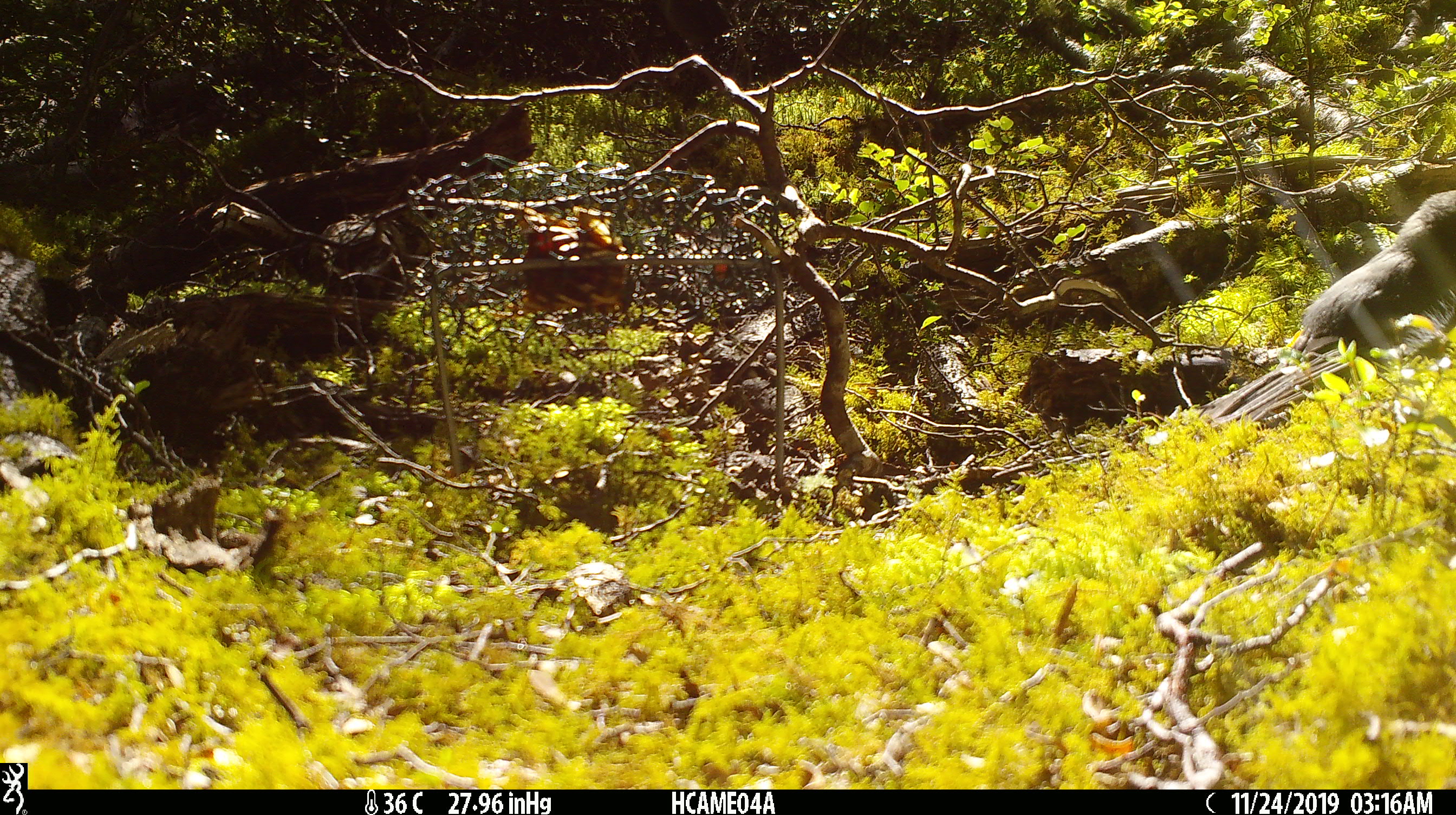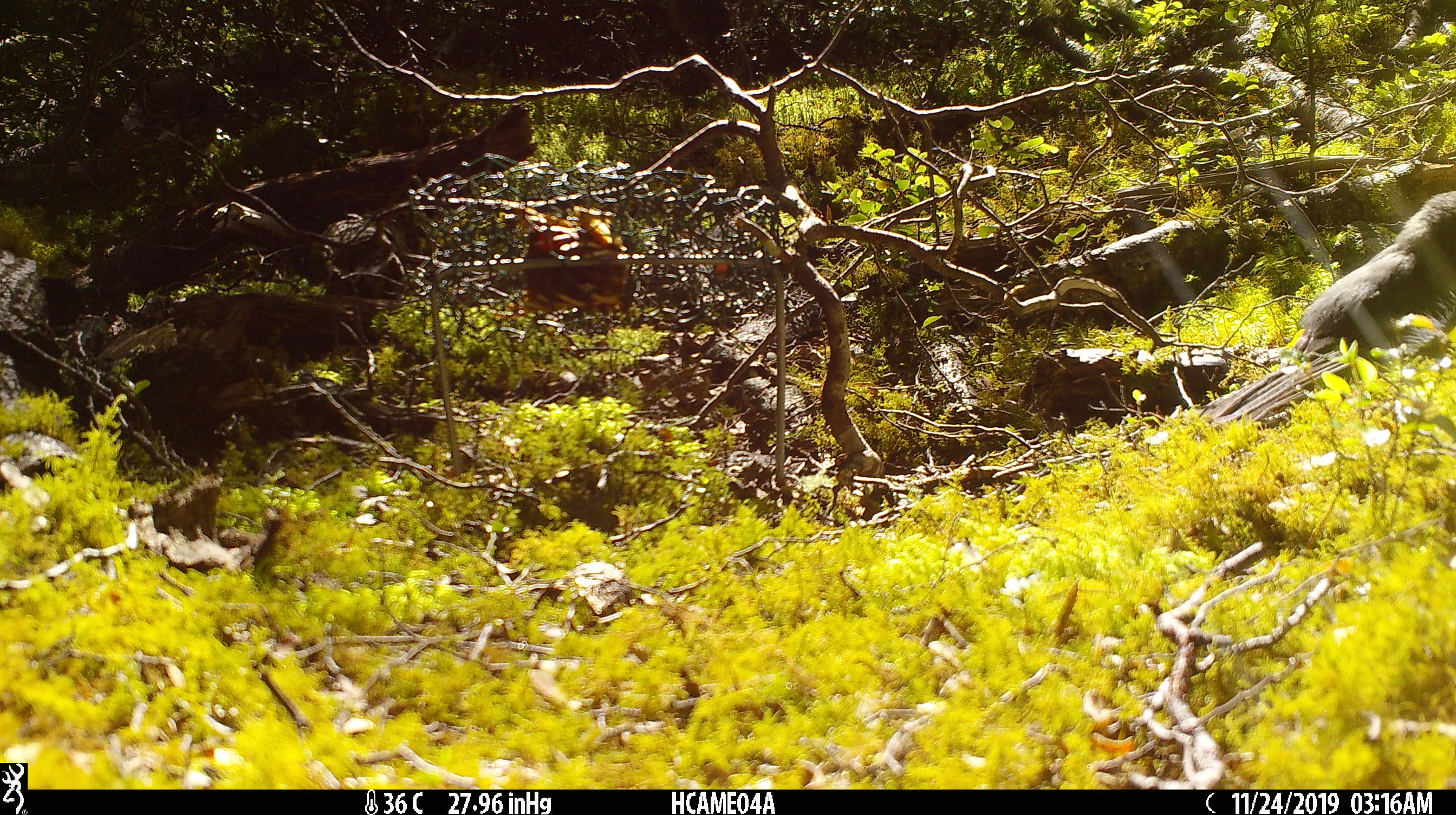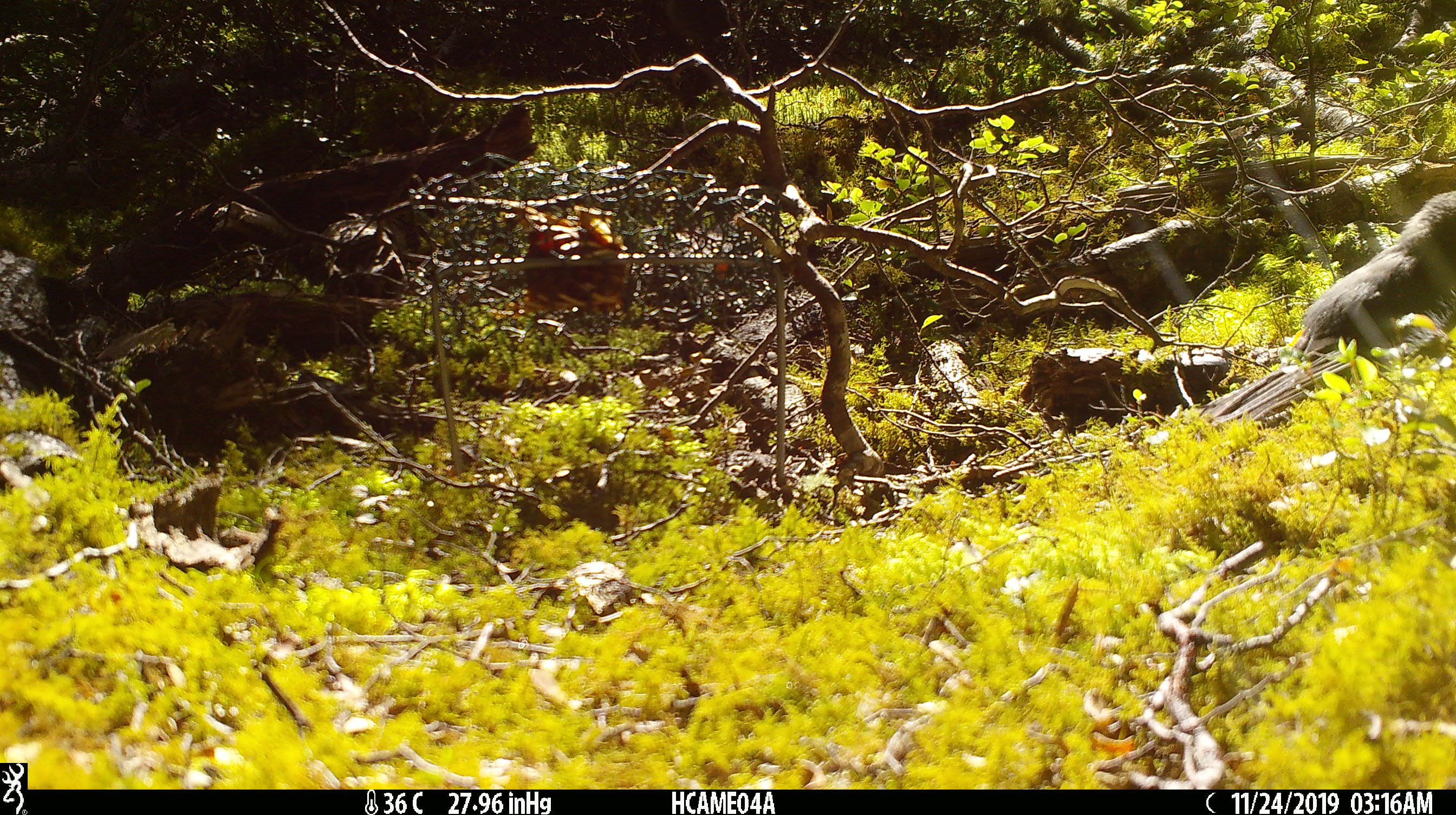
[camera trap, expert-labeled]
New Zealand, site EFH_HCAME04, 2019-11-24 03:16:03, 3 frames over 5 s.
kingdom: Animalia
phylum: Chordata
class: Aves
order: Passeriformes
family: Petroicidae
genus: Petroica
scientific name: Petroica australis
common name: new zealand robin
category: robin